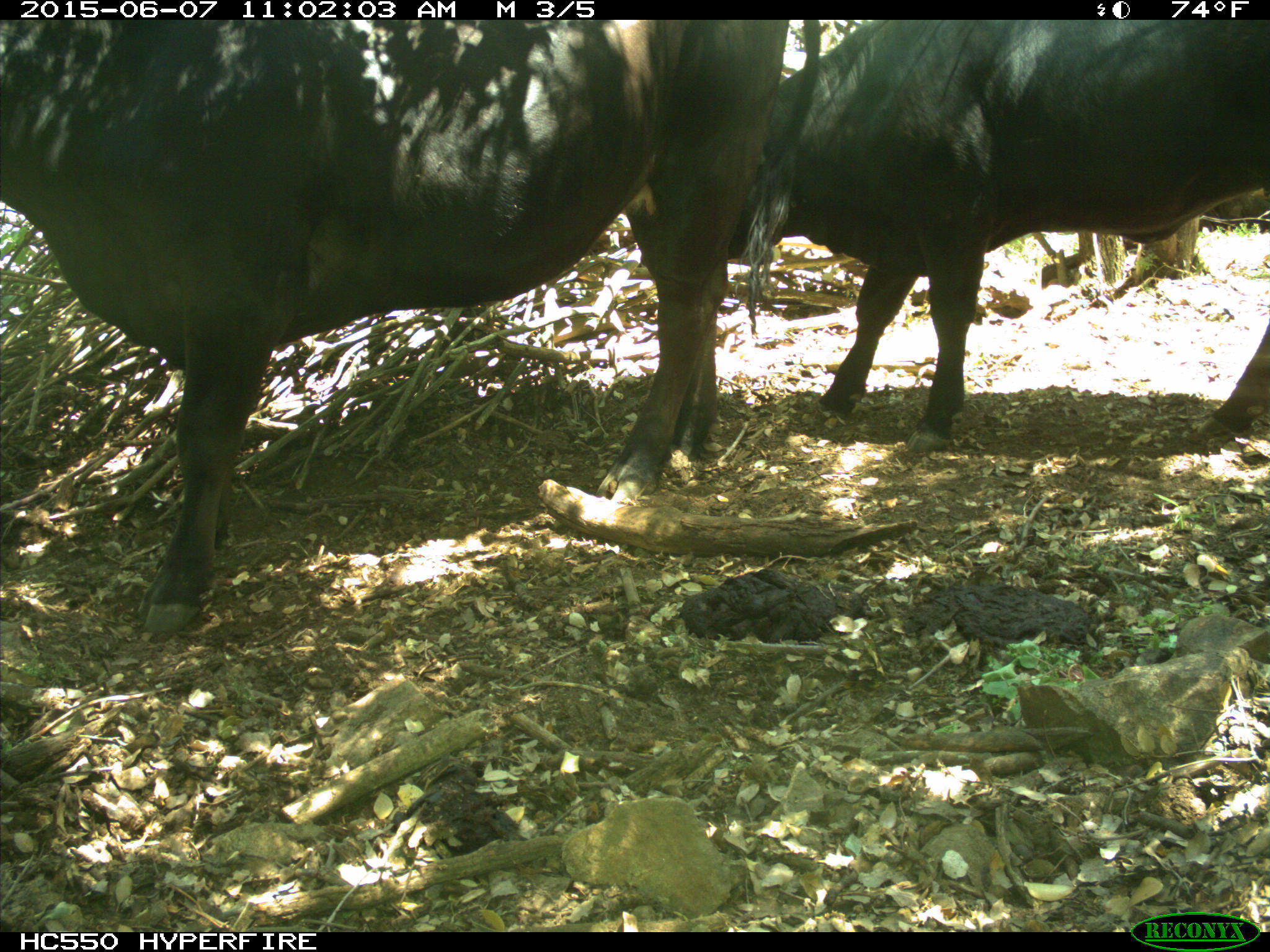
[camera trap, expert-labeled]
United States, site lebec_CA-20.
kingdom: Animalia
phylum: Chordata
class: Mammalia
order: Artiodactyla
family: Bovidae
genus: Bos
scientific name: Bos taurus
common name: domestic cow